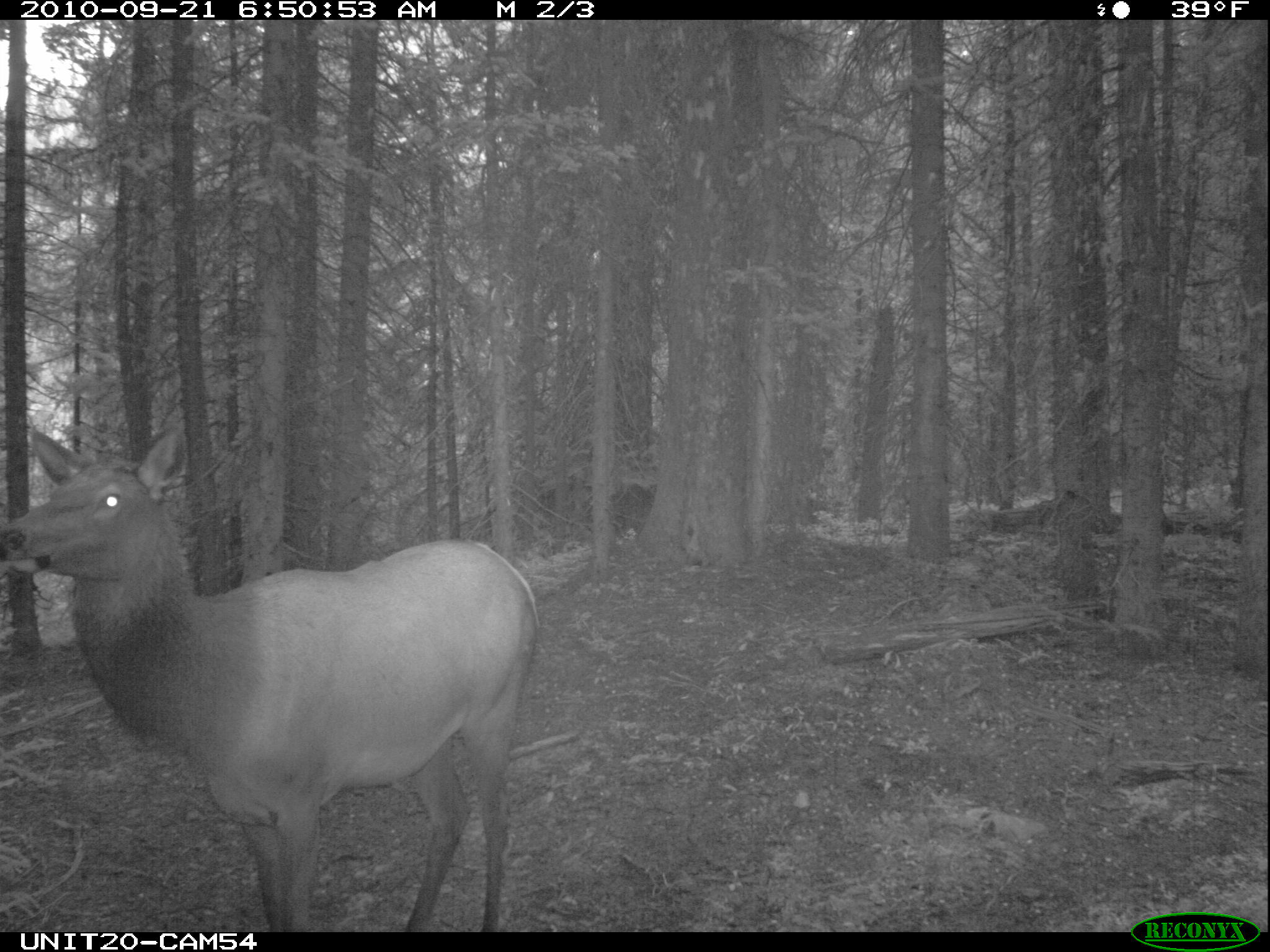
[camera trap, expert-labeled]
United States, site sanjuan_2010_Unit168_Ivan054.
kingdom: Animalia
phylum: Chordata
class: Mammalia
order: Artiodactyla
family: Cervidae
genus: Cervus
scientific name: Cervus elaphus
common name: red deer